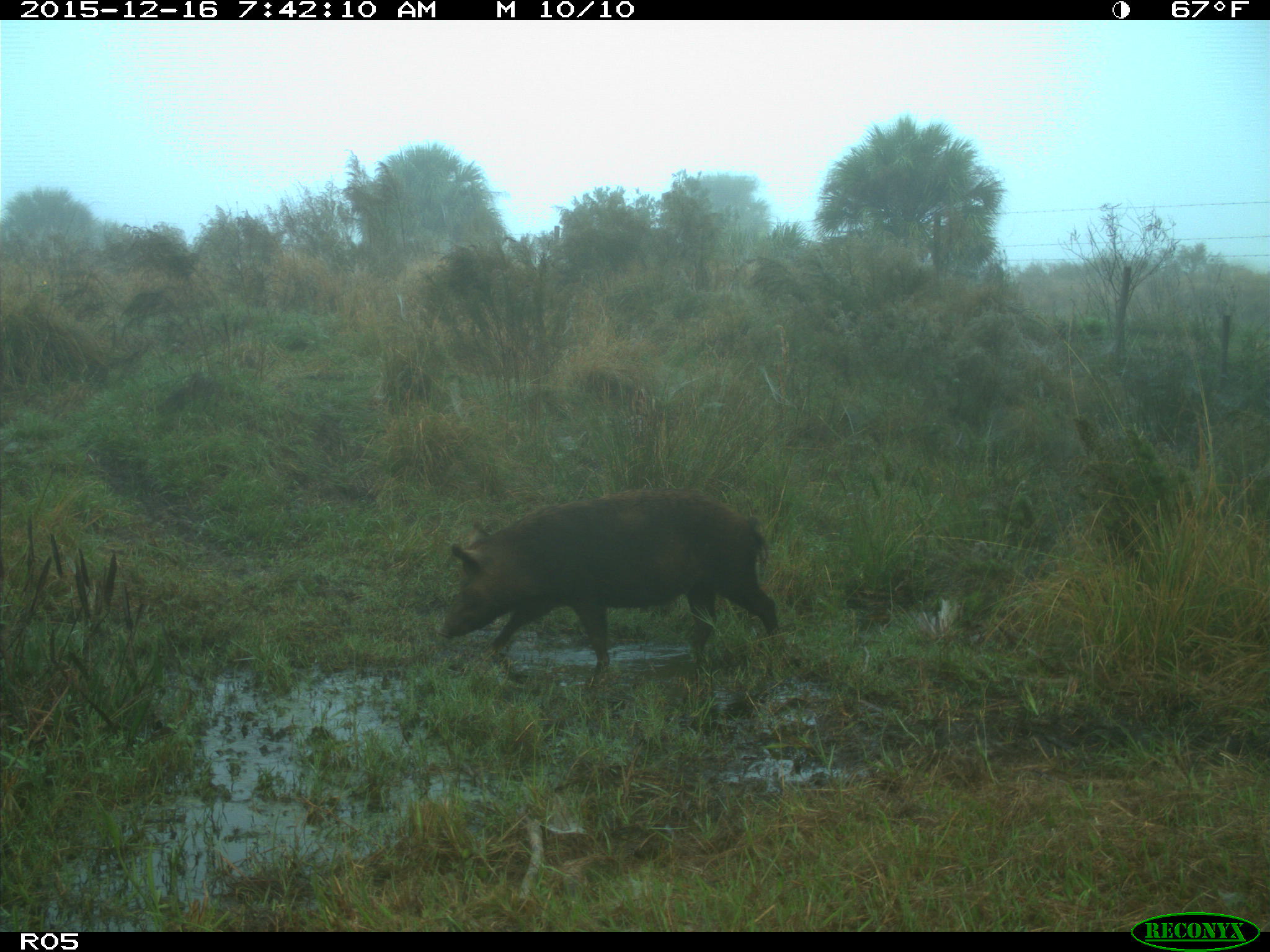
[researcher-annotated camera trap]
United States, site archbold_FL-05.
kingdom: Animalia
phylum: Chordata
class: Mammalia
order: Artiodactyla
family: Suidae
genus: Sus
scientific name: Sus scrofa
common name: wild boar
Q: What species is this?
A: Sus scrofa (wild boar).